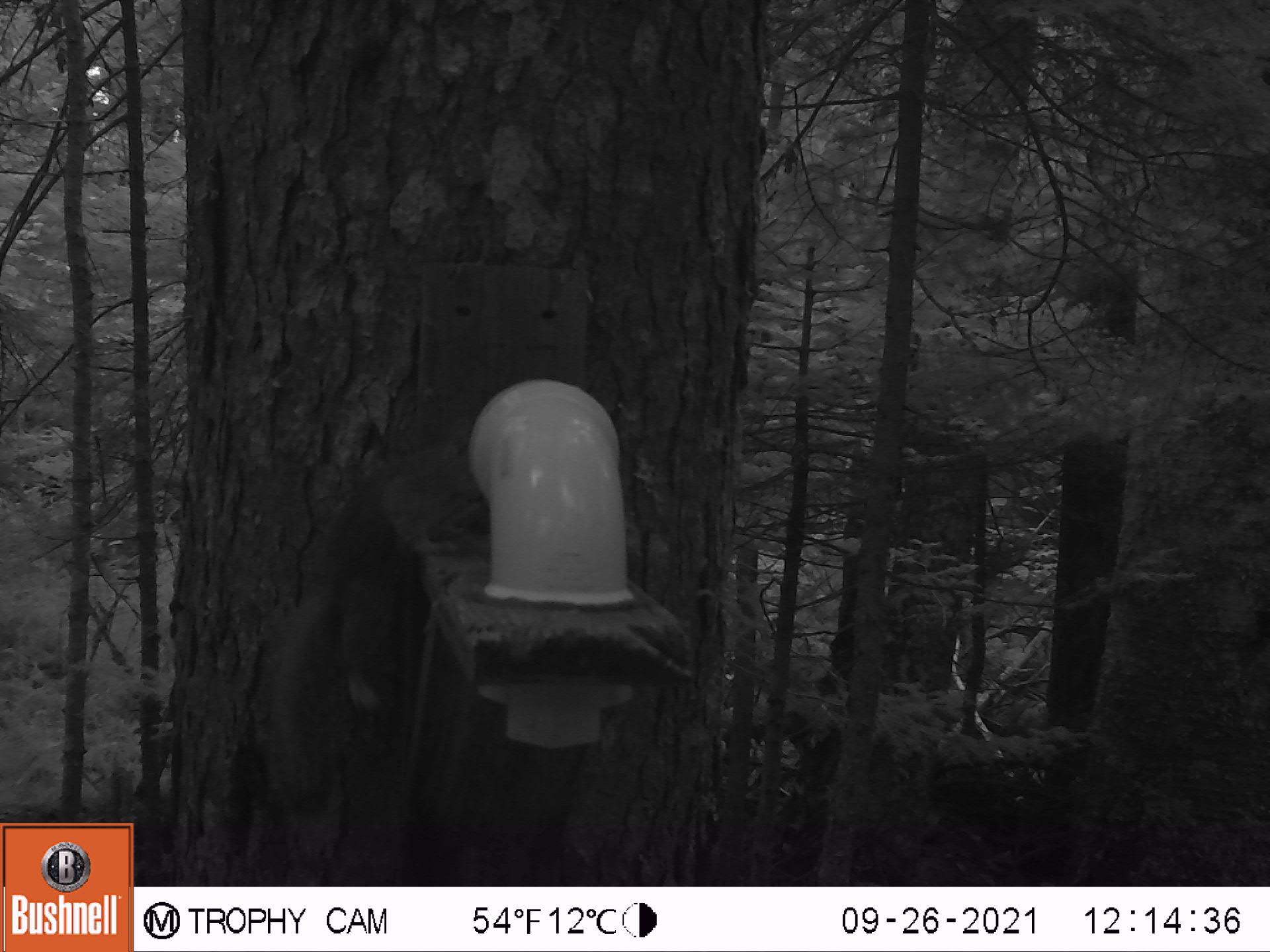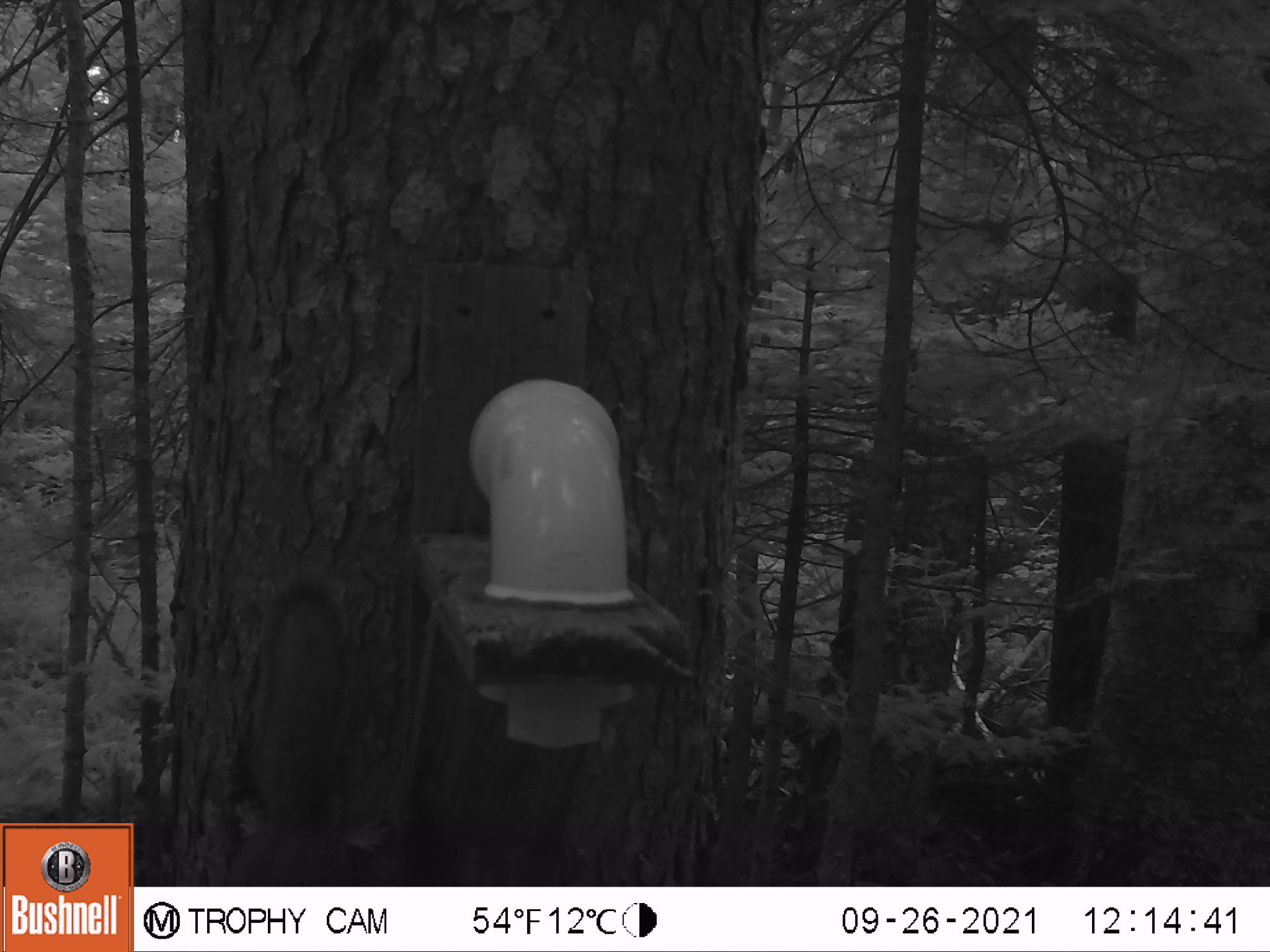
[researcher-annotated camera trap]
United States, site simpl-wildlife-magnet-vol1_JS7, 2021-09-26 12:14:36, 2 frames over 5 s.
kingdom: Animalia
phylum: Chordata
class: Mammalia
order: Rodentia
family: Sciuridae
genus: Tamiasciurus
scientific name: Tamiasciurus hudsonicus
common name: red squirrel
Red squirrel (Tamiasciurus hudsonicus).